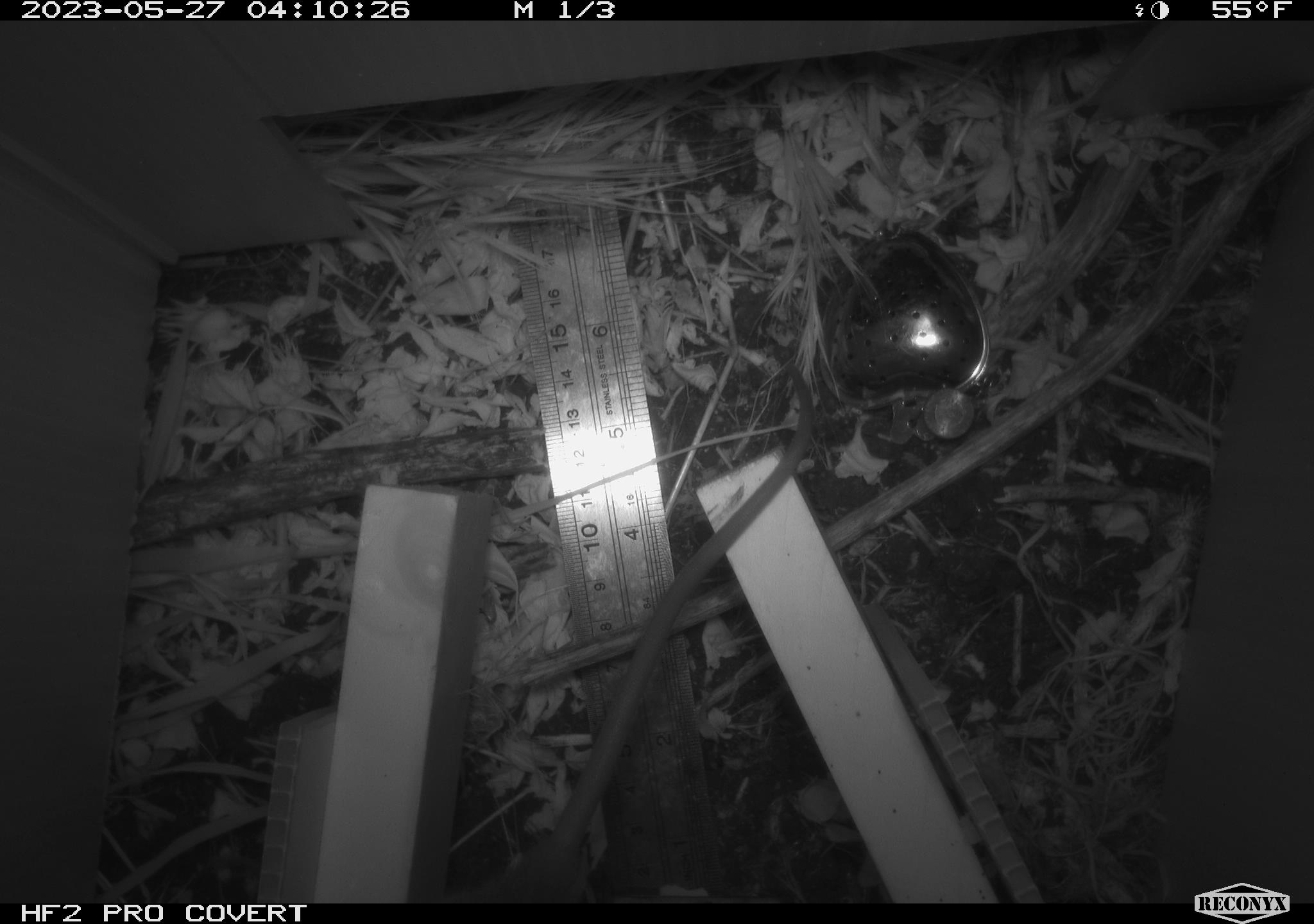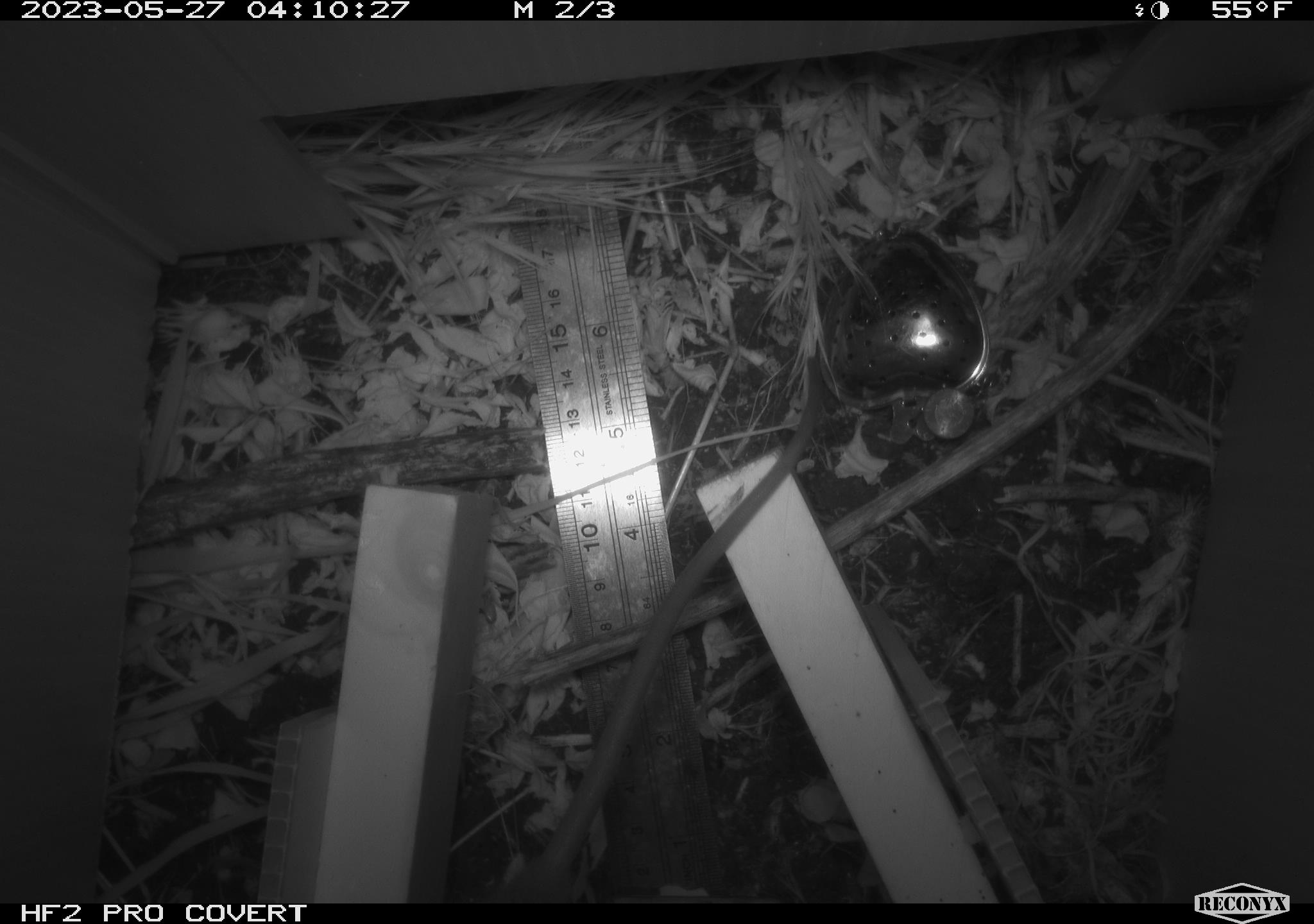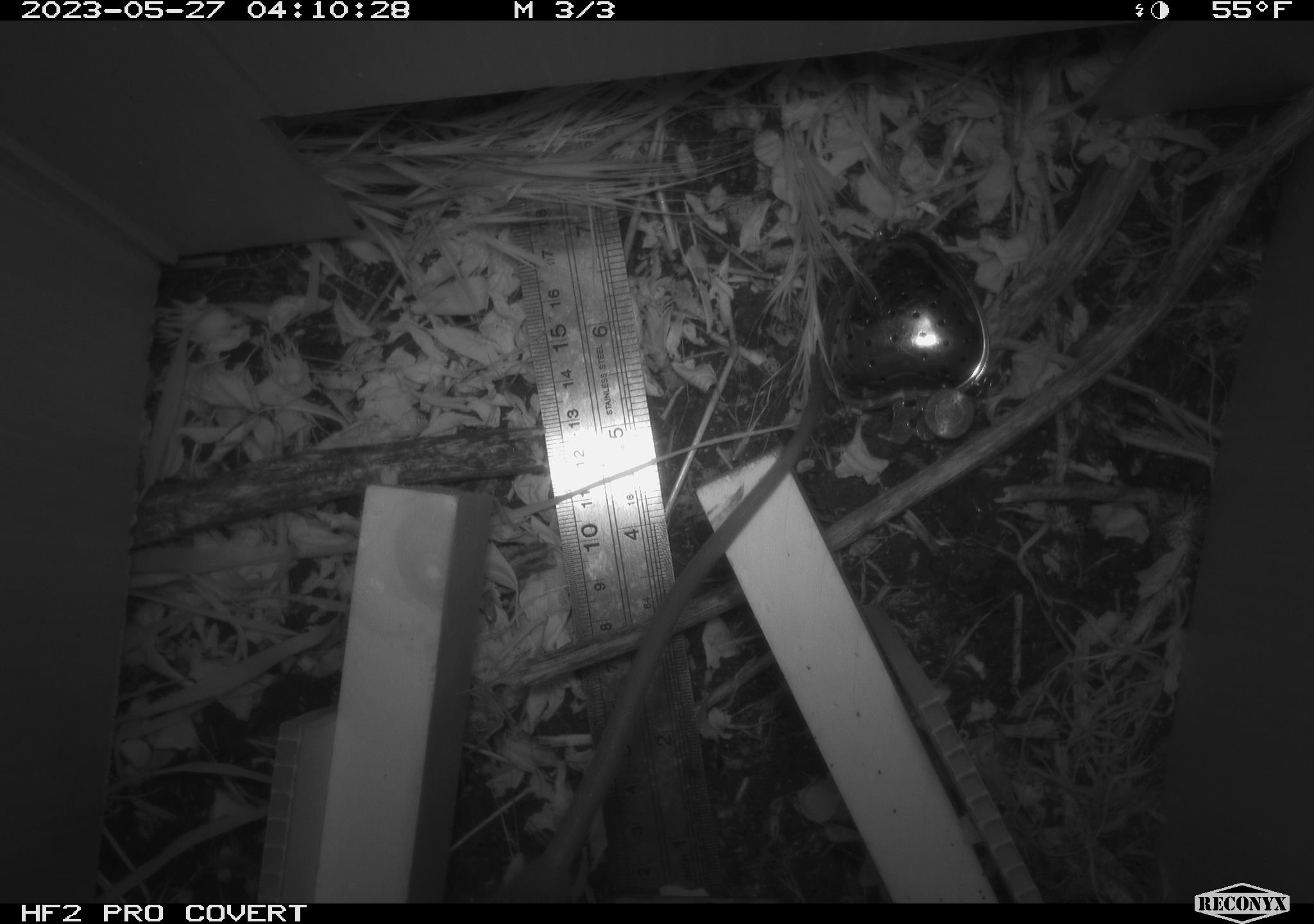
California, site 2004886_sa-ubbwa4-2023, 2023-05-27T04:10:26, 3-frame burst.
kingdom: Animalia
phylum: Chordata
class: Mammalia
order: Rodentia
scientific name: Rodentia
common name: mouse species